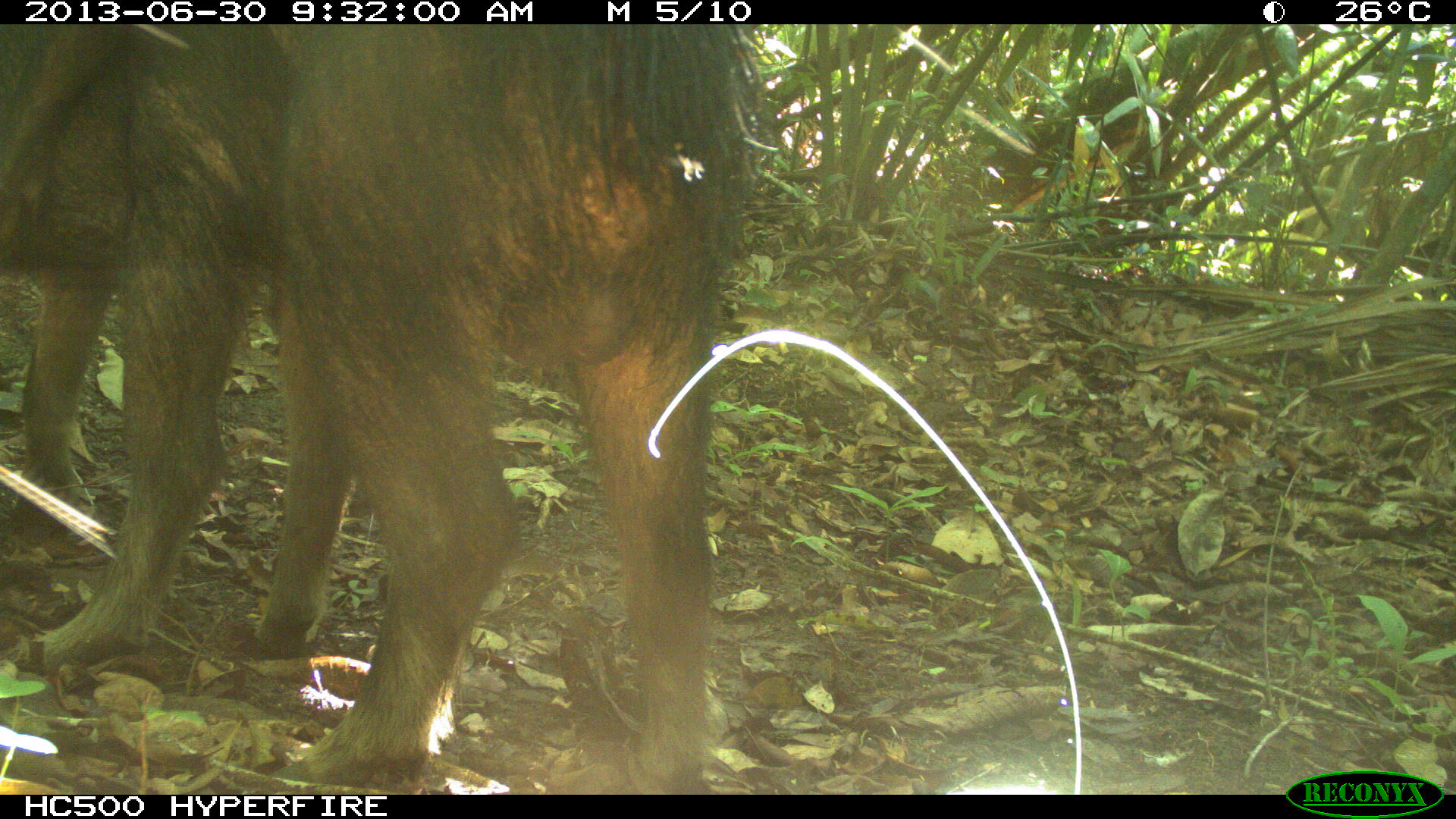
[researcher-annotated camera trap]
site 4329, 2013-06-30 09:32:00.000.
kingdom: Animalia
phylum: Chordata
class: Mammalia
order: Artiodactyla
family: Tayassuidae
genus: Tayassu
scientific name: Tayassu pecari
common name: white-lipped peccary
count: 3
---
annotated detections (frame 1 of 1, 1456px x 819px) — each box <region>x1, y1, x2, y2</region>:
tayassu pecari: <region>252, 23, 754, 793</region>; <region>0, 24, 275, 663</region>